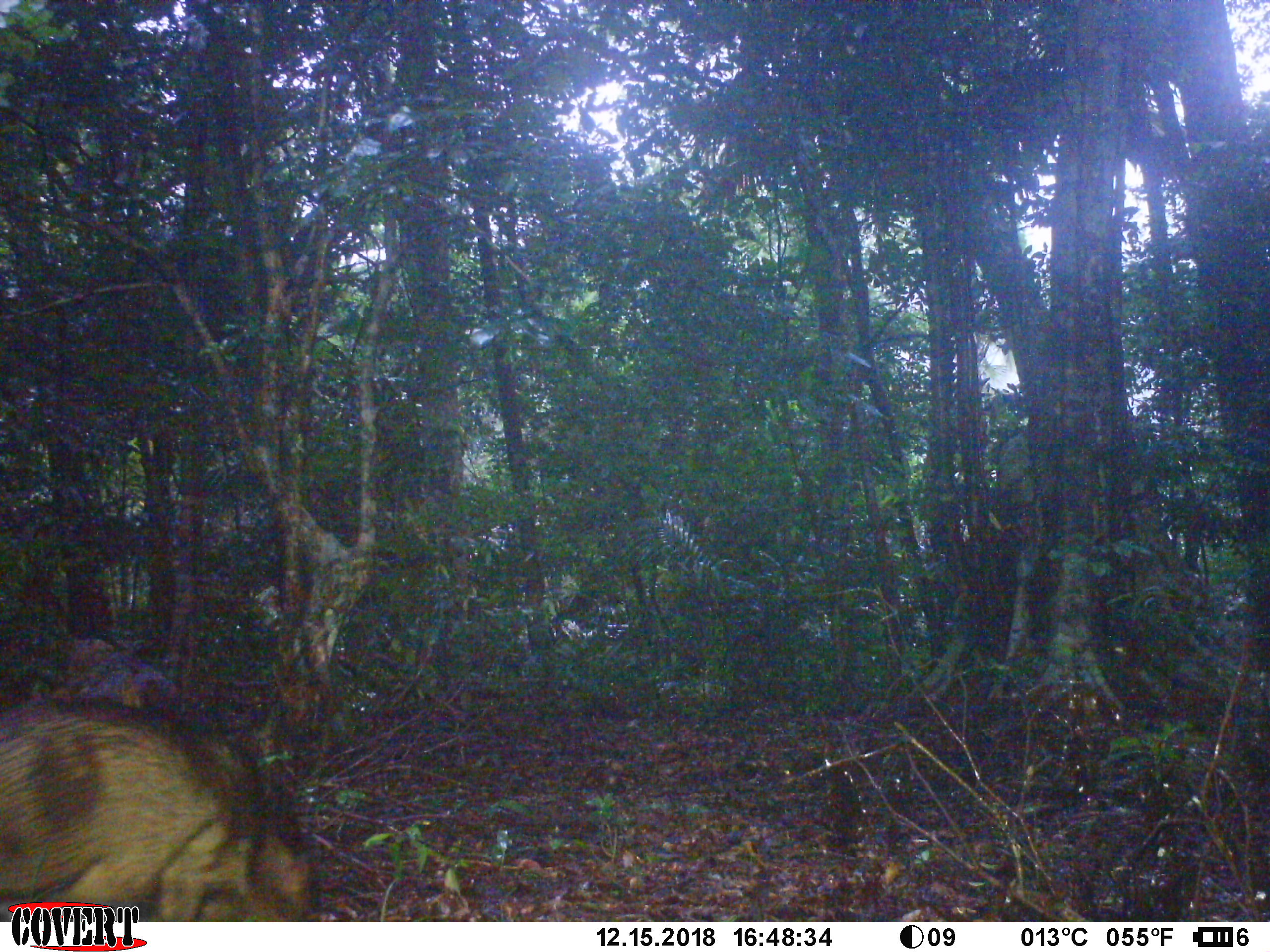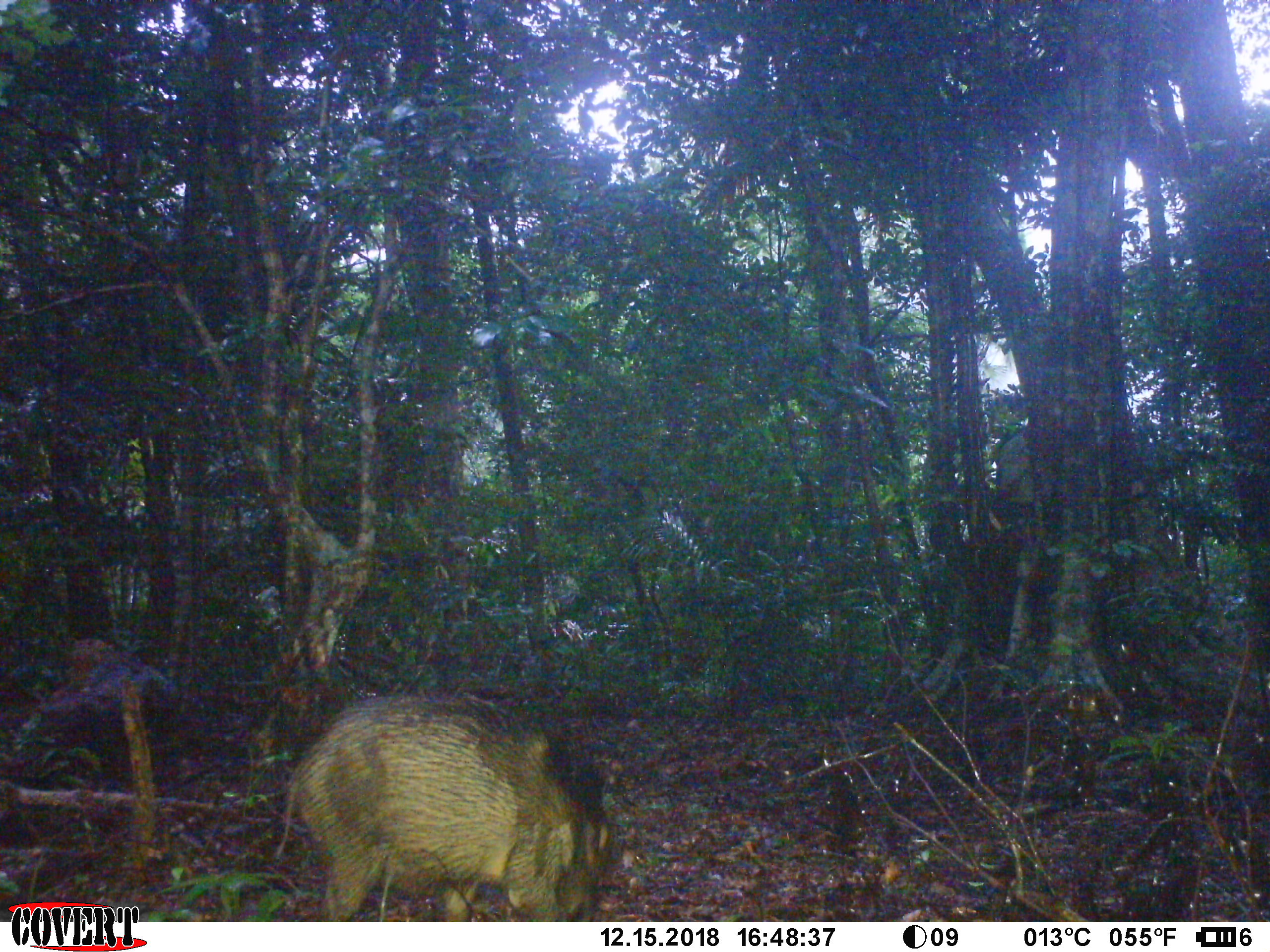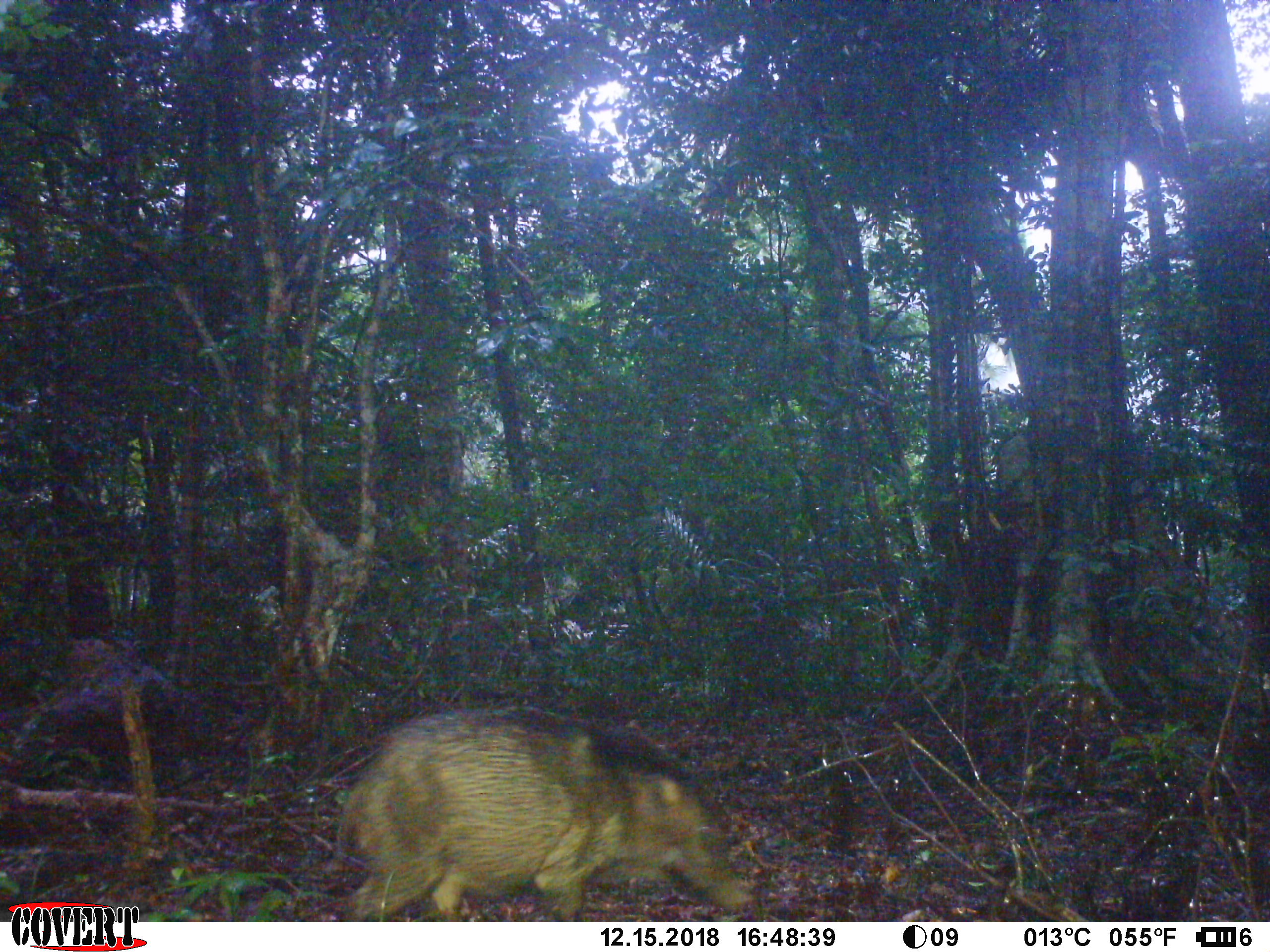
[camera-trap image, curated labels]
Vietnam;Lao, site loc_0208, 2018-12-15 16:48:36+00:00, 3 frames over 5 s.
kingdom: Animalia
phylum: Chordata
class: Mammalia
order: Artiodactyla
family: Suidae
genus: Sus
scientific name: Sus scrofa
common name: eurasian wild pig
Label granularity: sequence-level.